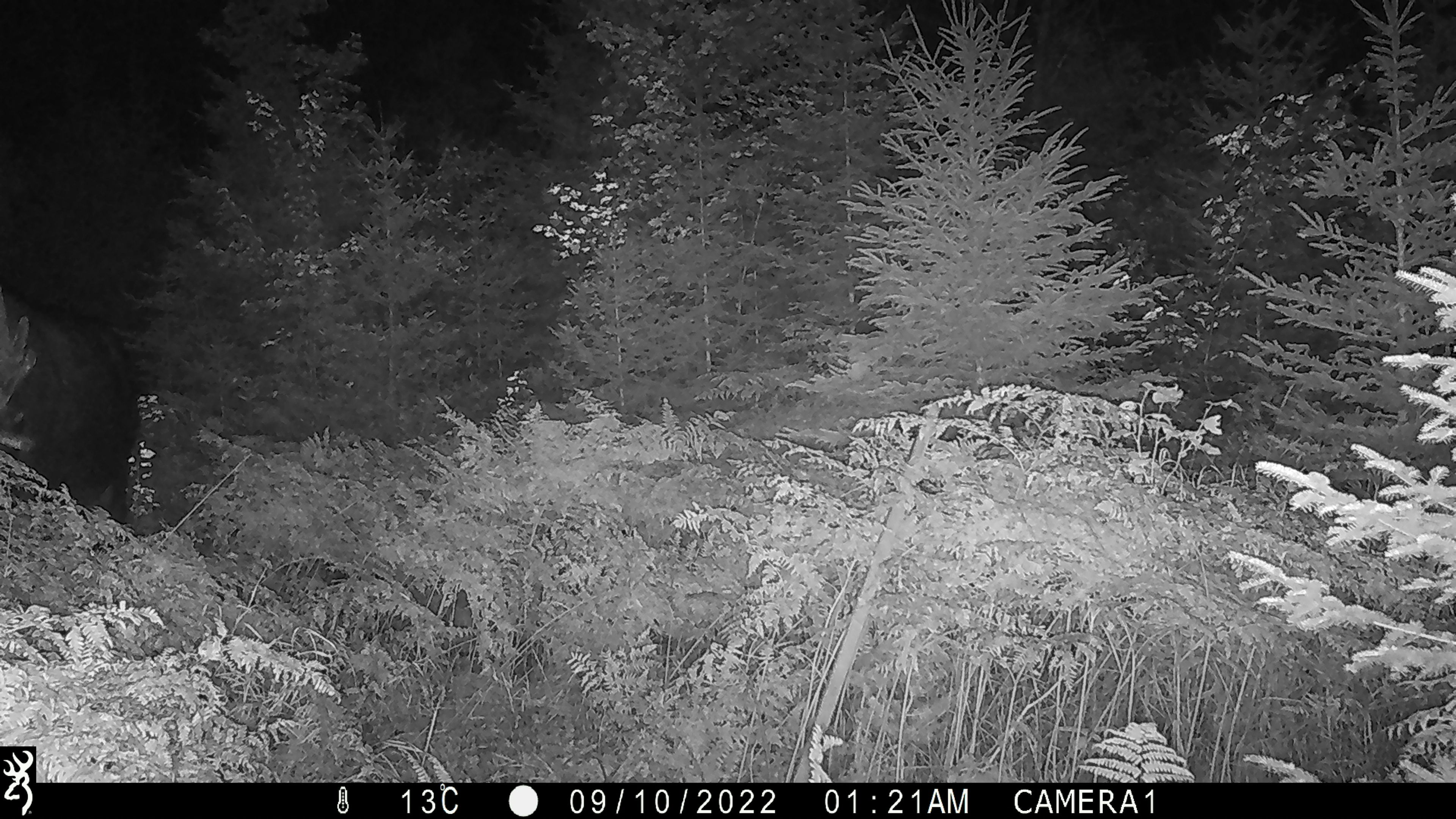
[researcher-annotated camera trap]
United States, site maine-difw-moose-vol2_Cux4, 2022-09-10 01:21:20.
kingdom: Animalia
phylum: Chordata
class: Mammalia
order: Artiodactyla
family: Cervidae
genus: Alces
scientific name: Alces alces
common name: moose